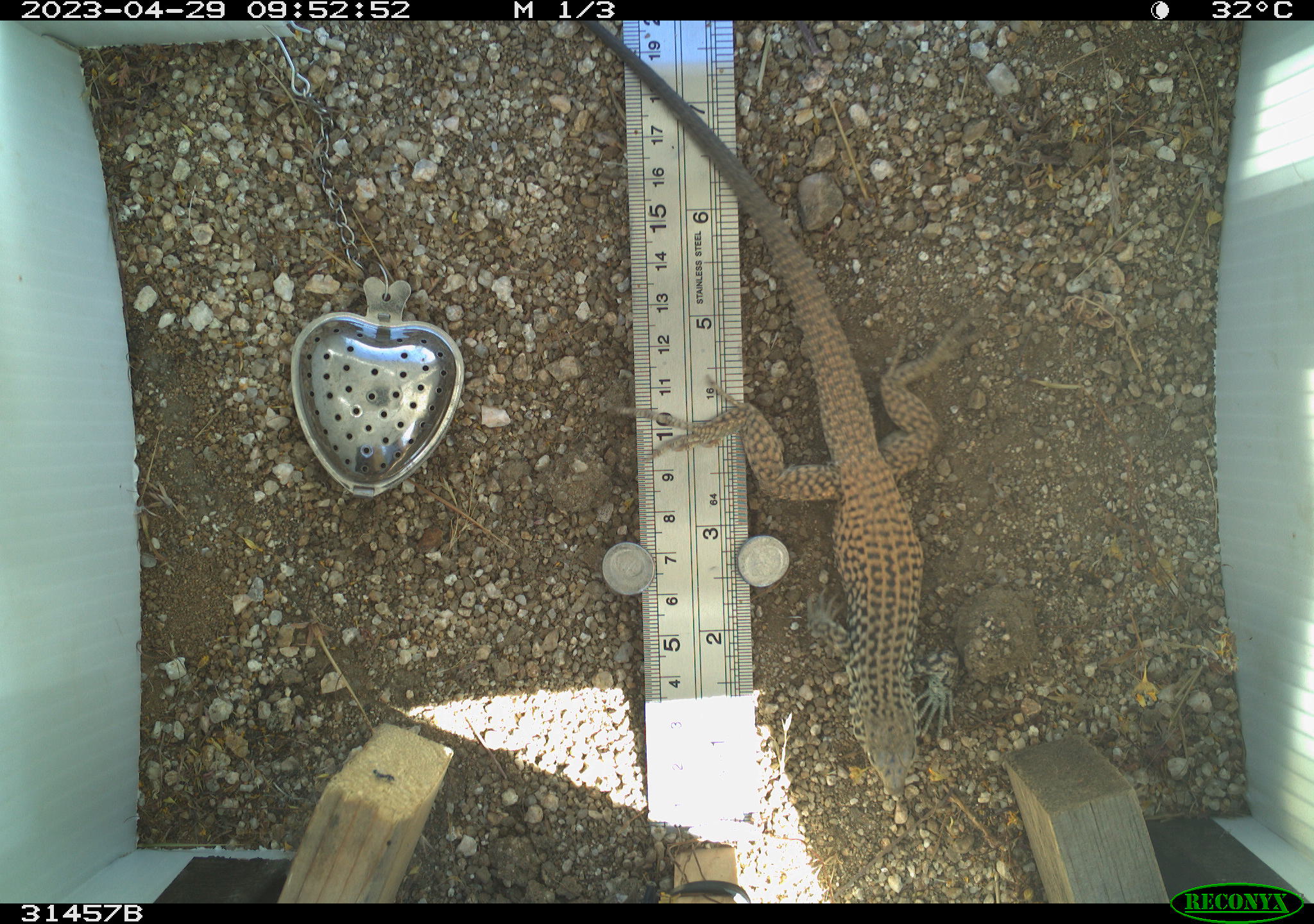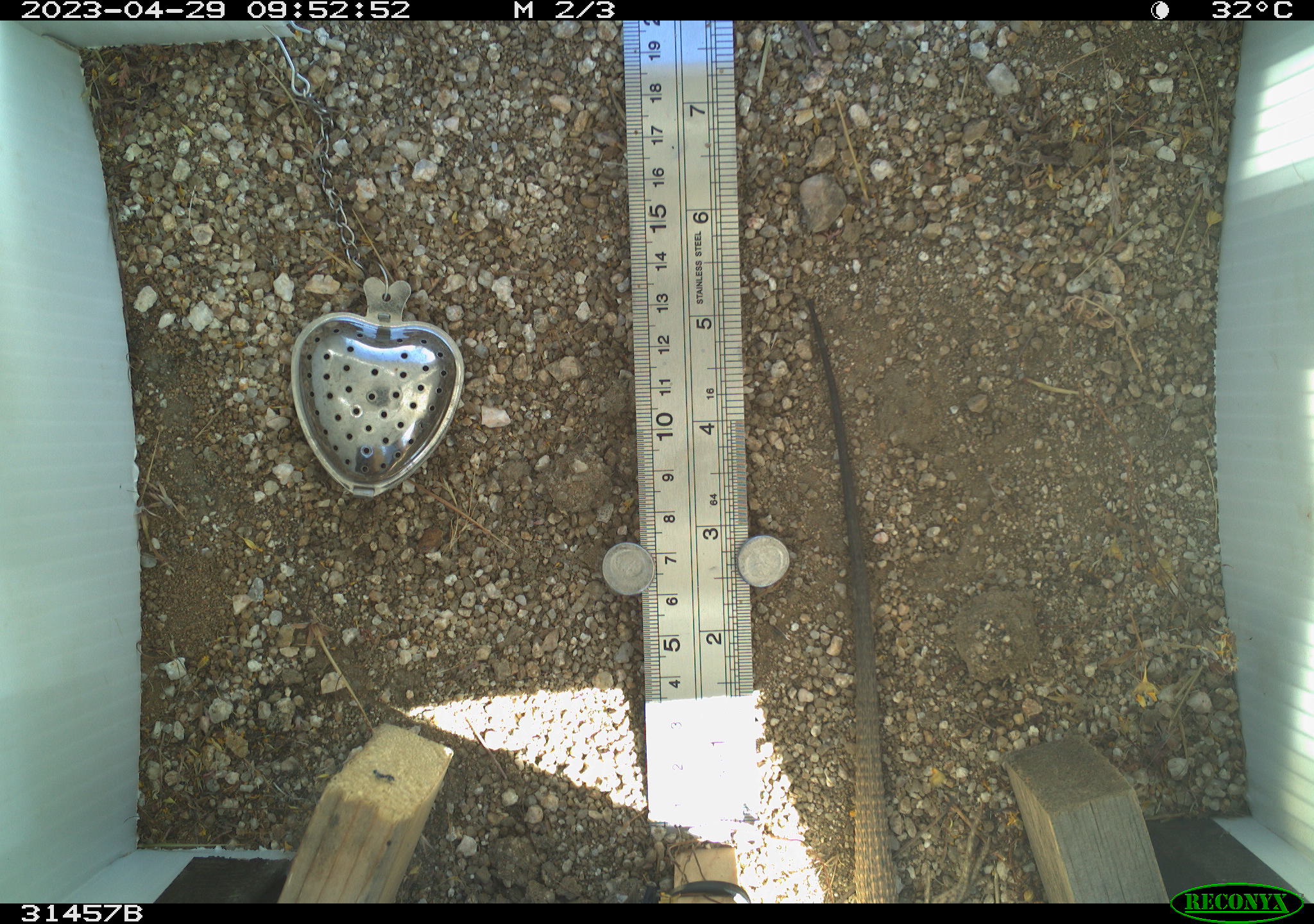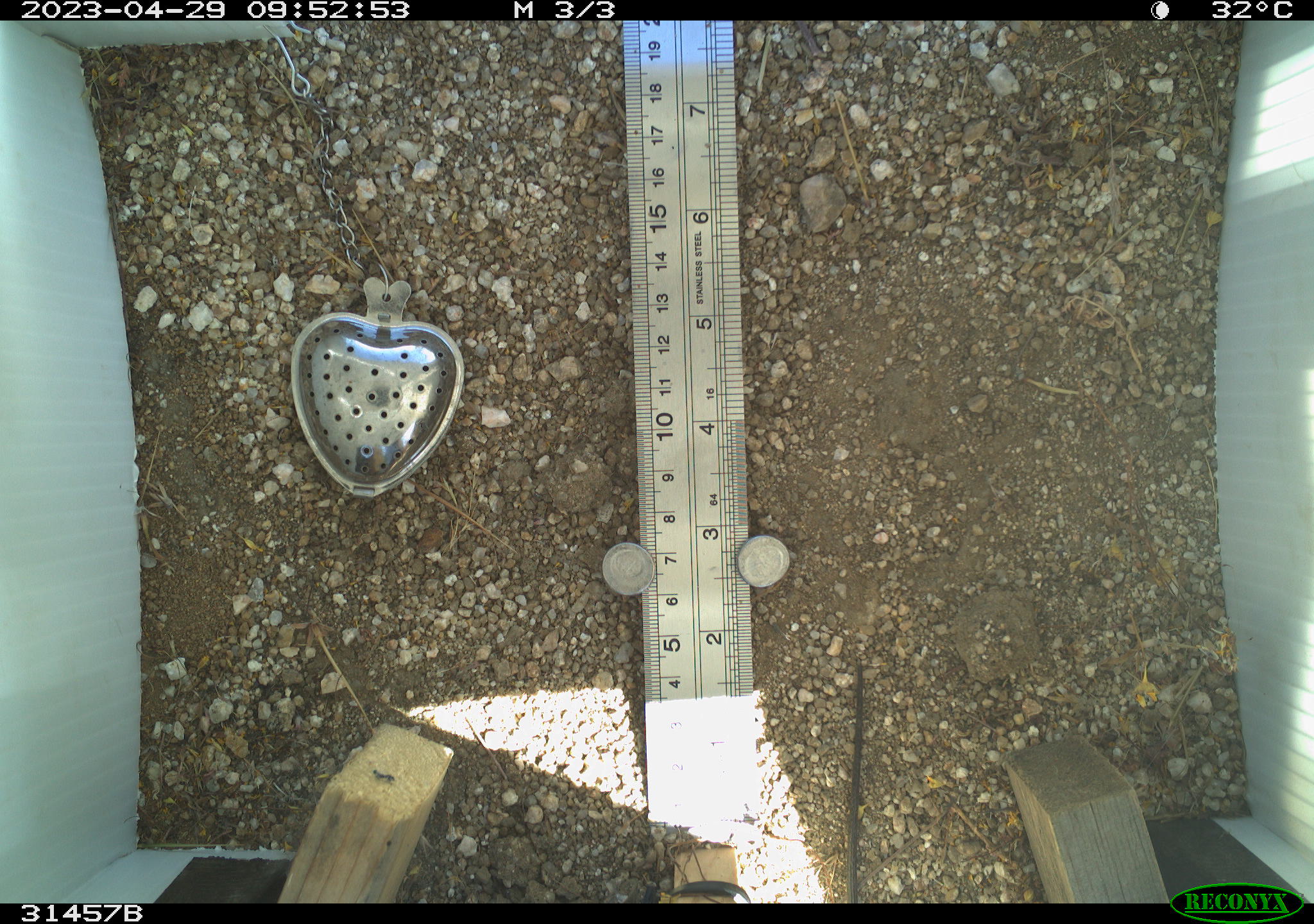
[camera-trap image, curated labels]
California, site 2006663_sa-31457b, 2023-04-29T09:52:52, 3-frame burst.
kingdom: Animalia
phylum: Chordata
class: Reptilia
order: Squamata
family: Teiidae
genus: Aspidoscelis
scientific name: Aspidoscelis tigris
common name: western whiptail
Western whiptail (Aspidoscelis tigris).